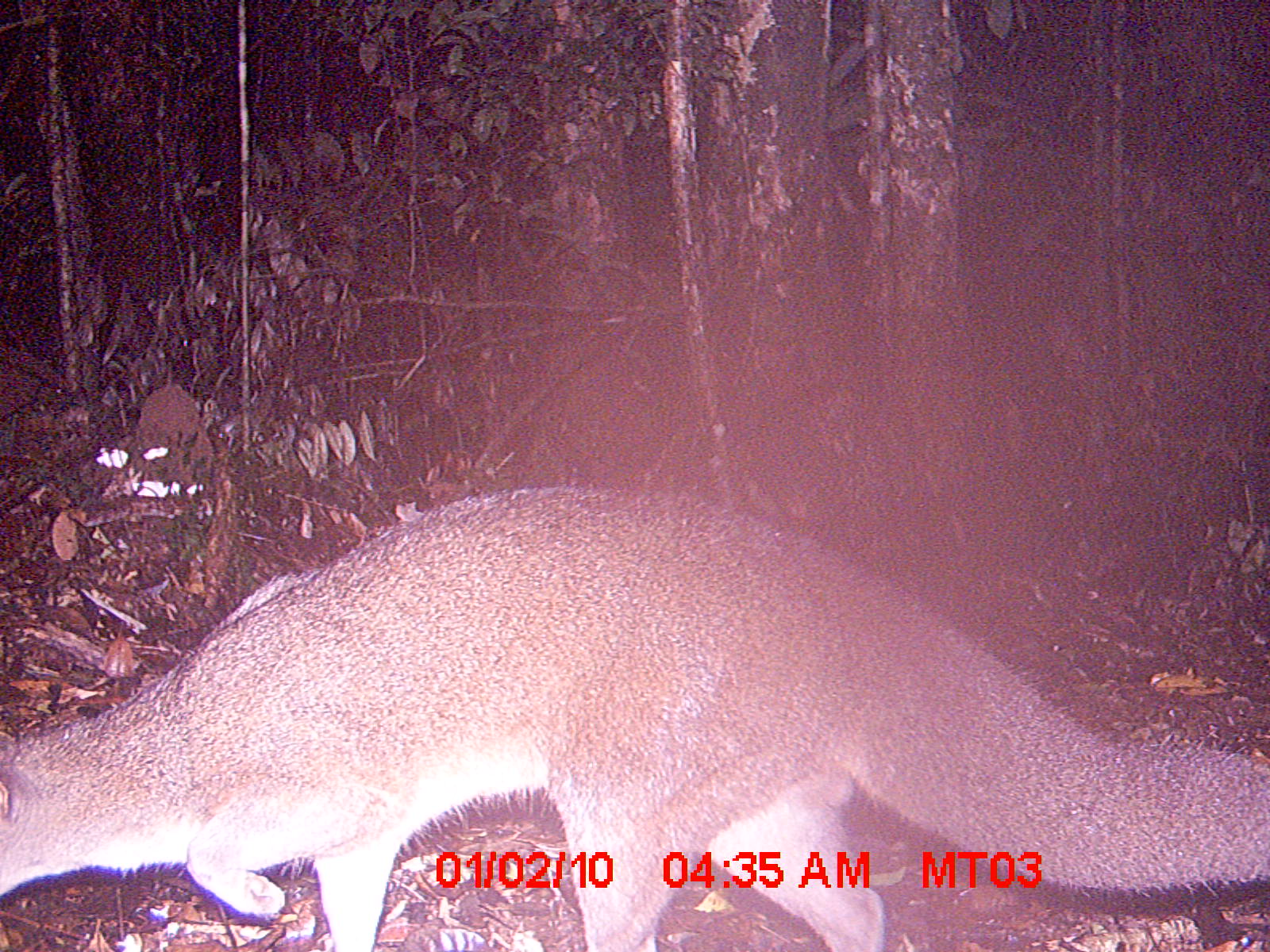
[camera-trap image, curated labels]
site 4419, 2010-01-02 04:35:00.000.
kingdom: Animalia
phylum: Chordata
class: Mammalia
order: Carnivora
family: Eupleridae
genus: Eupleres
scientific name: Eupleres goudotii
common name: falanouc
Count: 1.